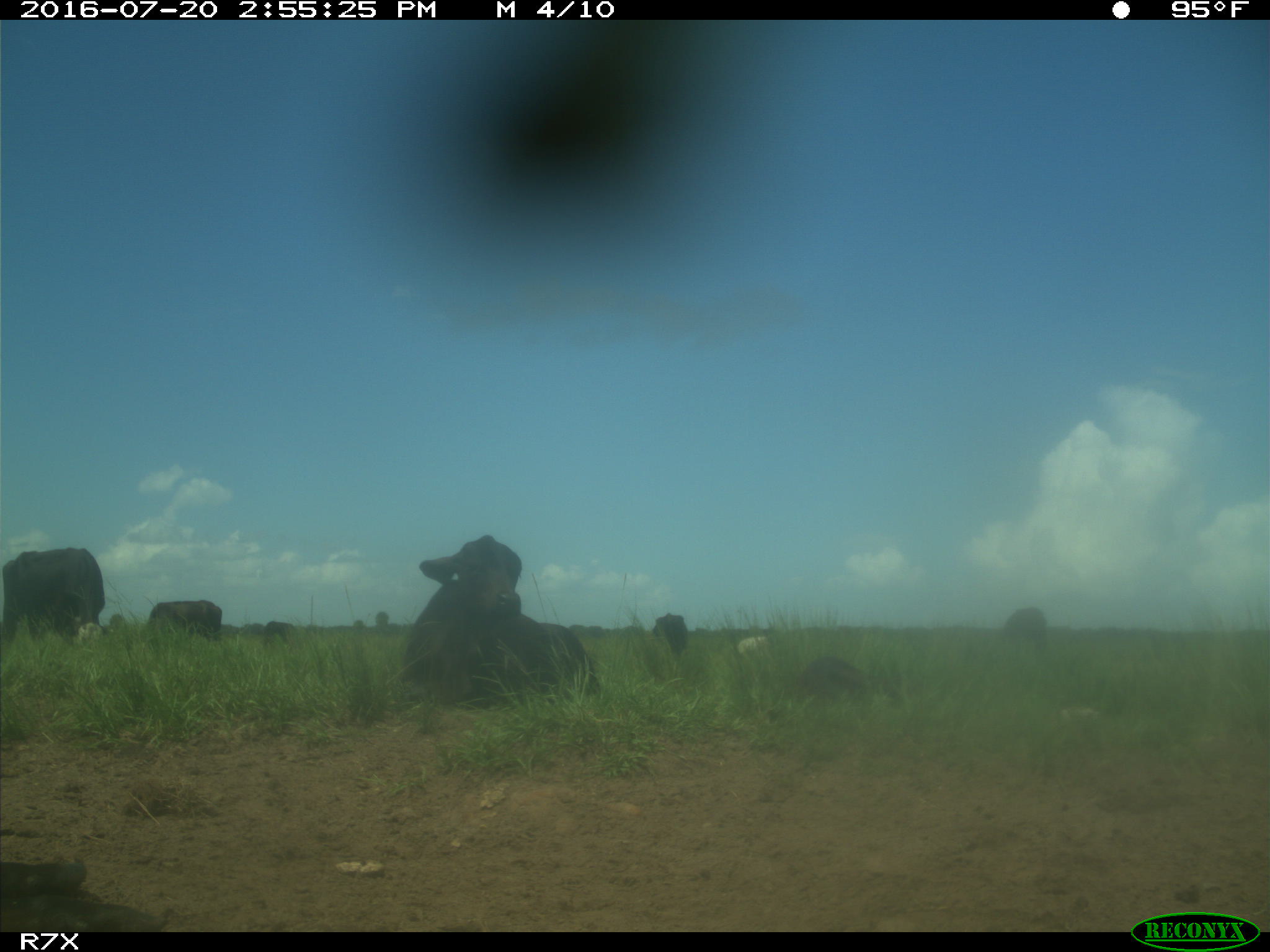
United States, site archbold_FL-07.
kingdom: Animalia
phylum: Chordata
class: Mammalia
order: Artiodactyla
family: Bovidae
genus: Bos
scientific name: Bos taurus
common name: domestic cow